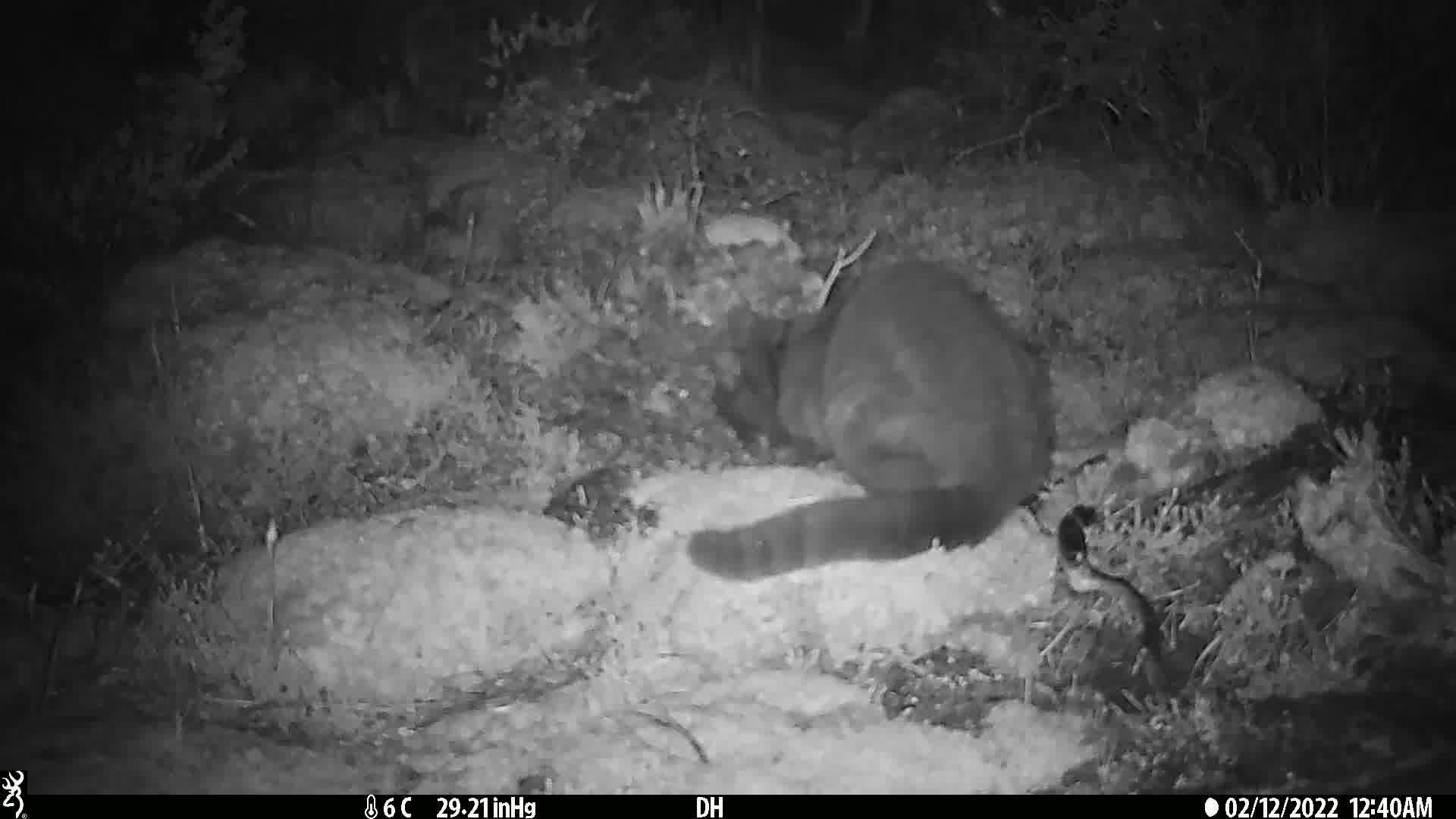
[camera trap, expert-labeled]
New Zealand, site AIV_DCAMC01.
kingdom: Animalia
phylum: Chordata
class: Mammalia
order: Carnivora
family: Felidae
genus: Felis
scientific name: Felis catus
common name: domestic cat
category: cat